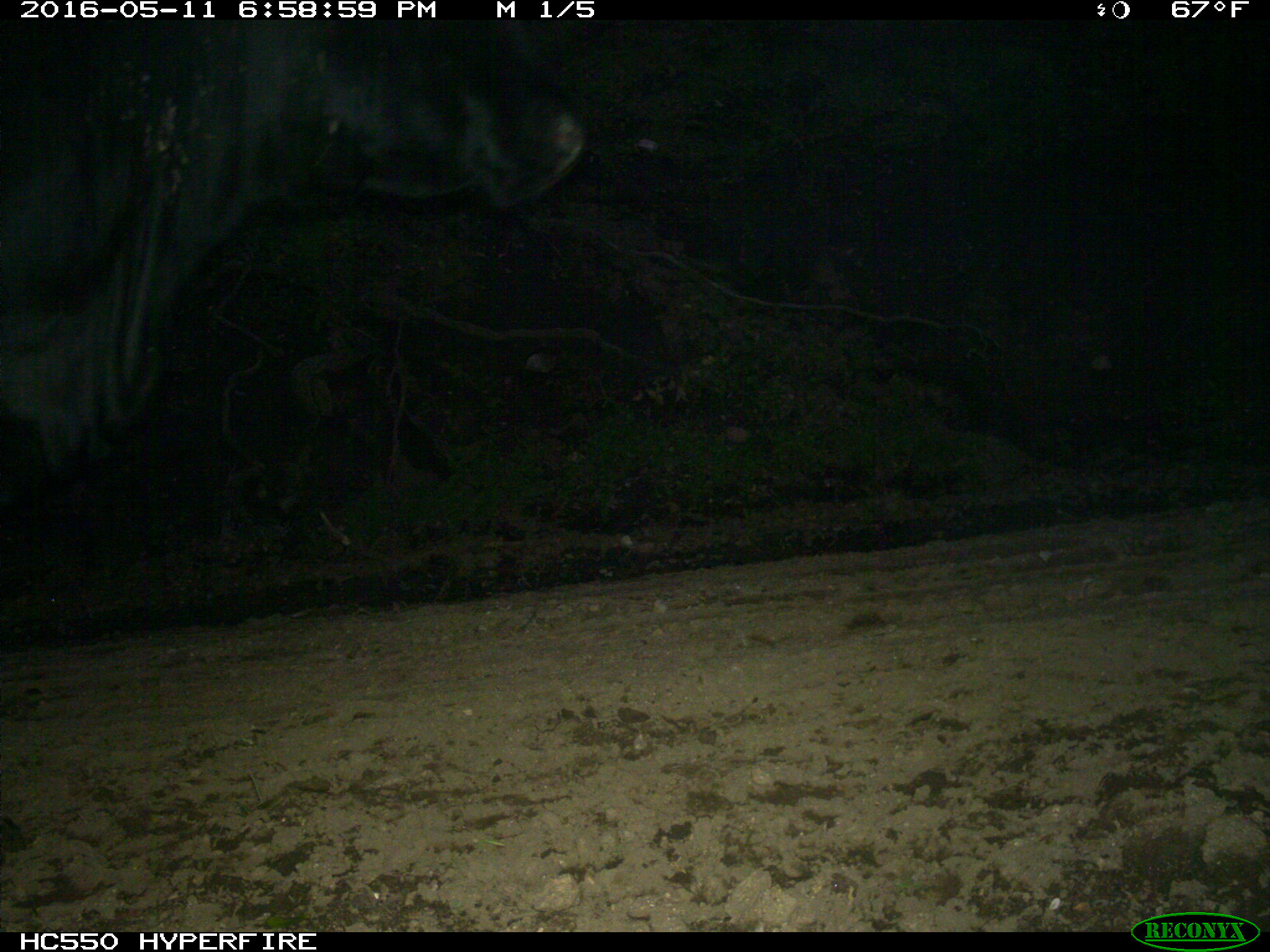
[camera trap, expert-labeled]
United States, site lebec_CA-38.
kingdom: Animalia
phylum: Chordata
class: Mammalia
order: Artiodactyla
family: Bovidae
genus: Bos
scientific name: Bos taurus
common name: domestic cow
Bos taurus (domestic cow).